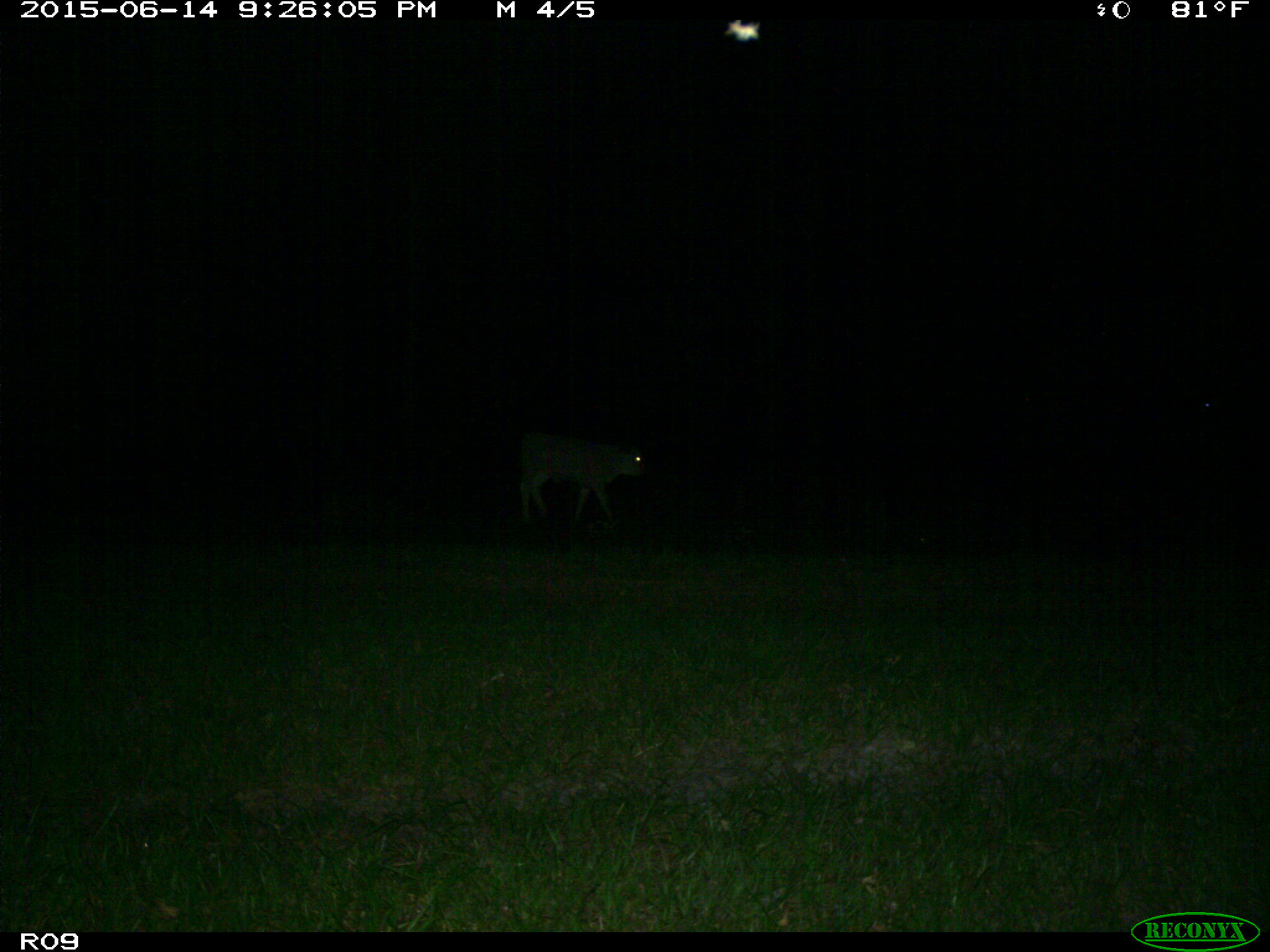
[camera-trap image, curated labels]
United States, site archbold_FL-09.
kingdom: Animalia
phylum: Chordata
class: Mammalia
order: Artiodactyla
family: Bovidae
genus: Bos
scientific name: Bos taurus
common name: domestic cow